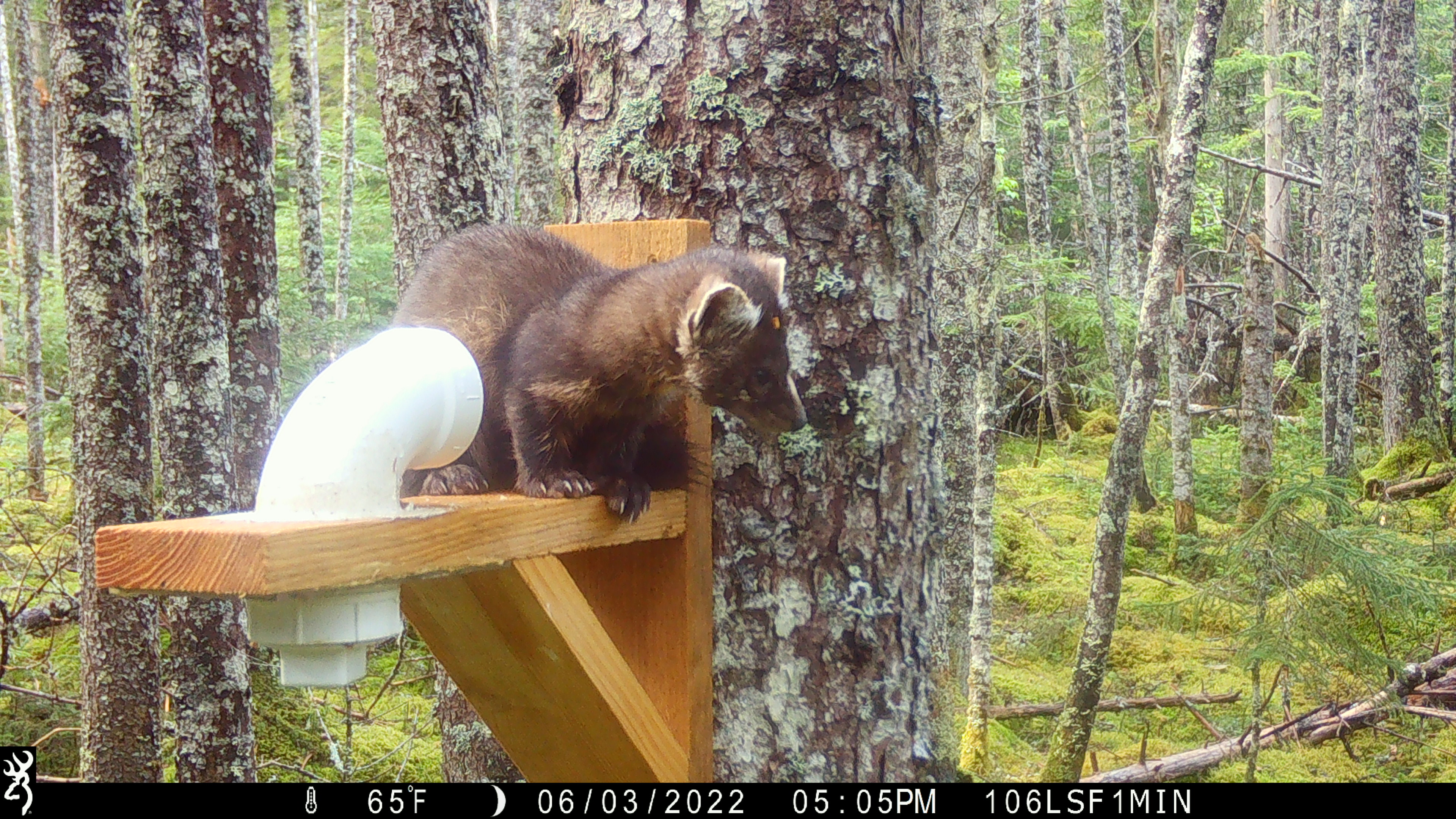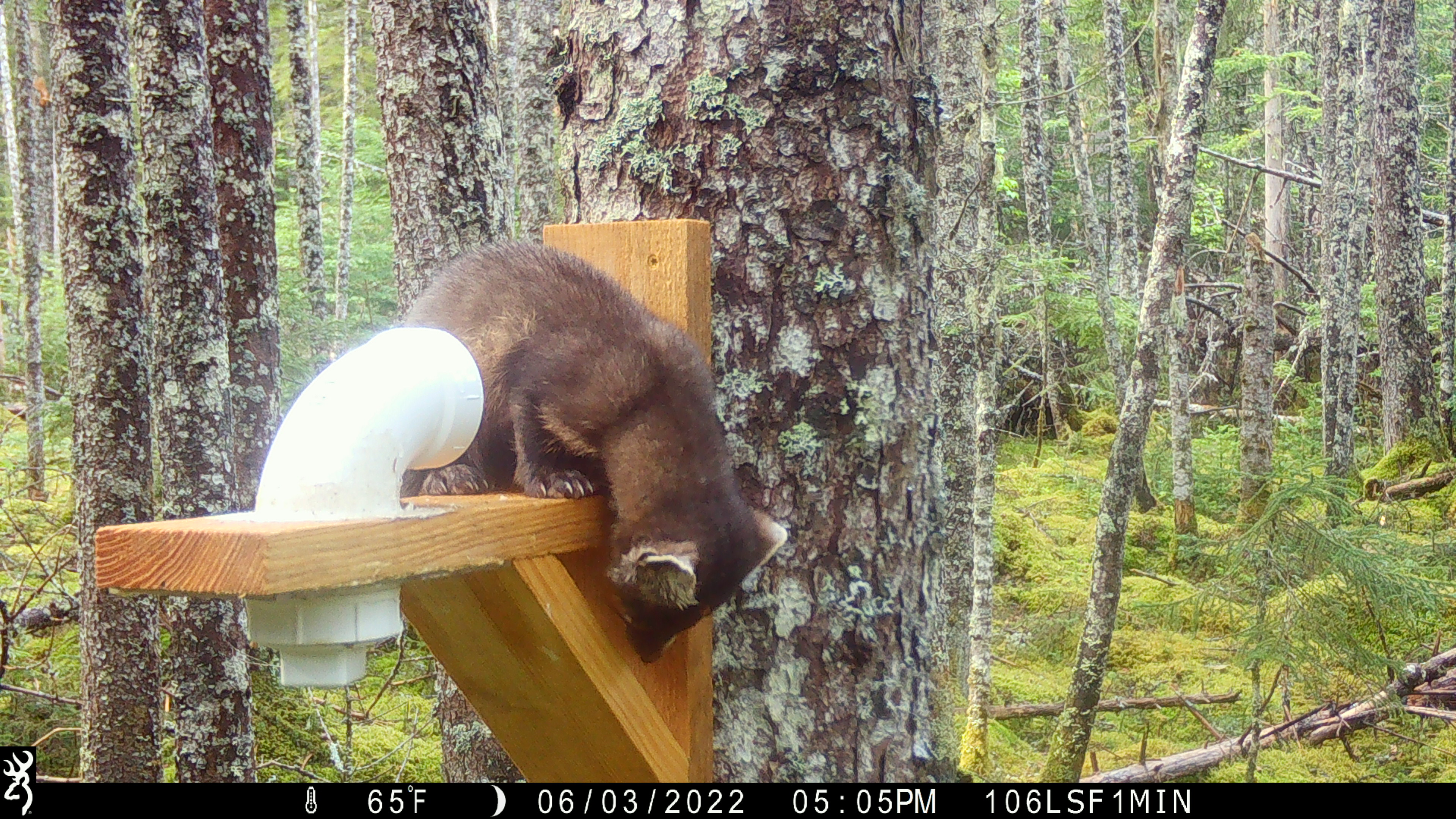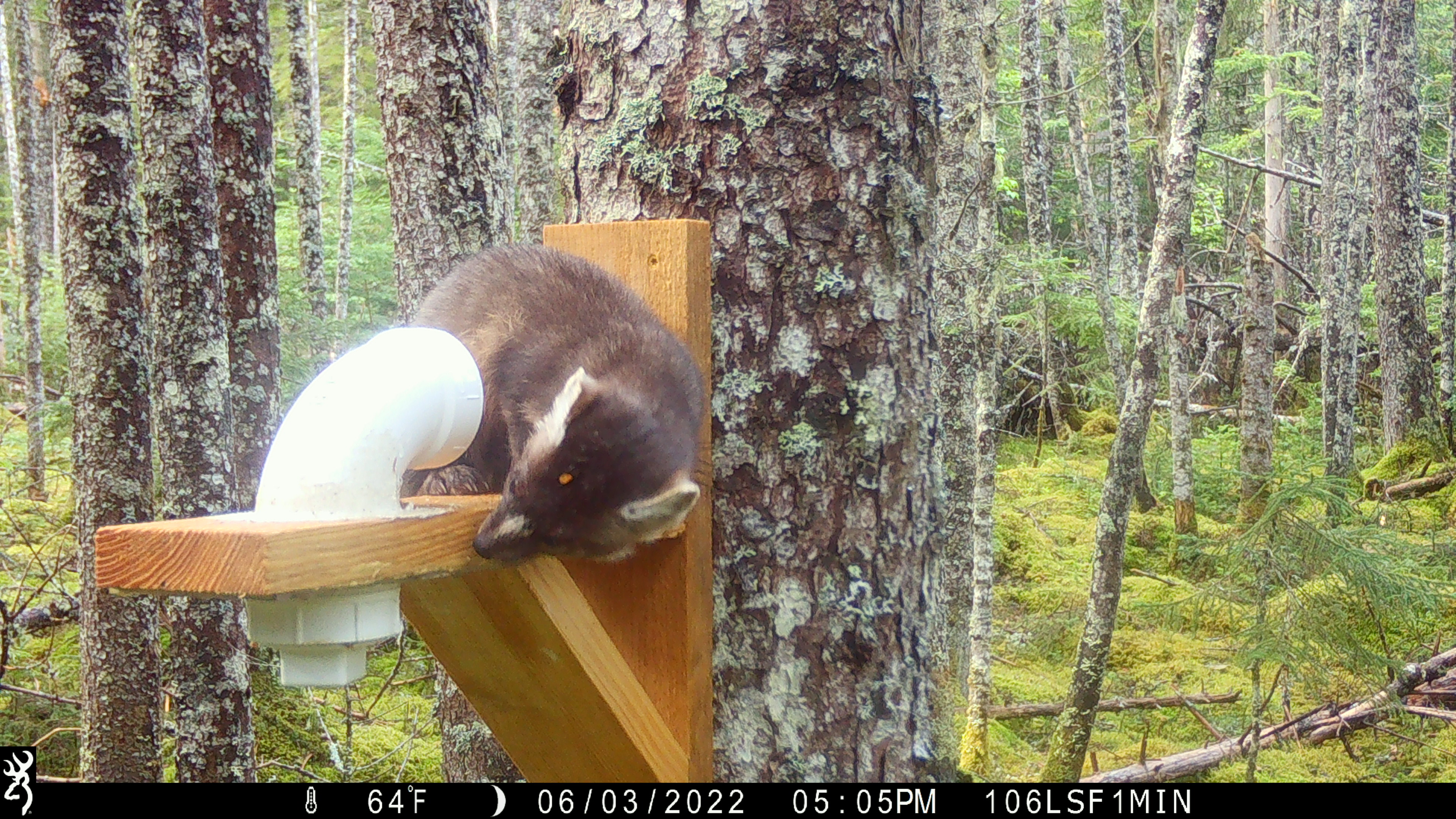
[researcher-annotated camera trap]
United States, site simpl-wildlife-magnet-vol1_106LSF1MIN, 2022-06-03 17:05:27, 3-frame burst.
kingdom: Animalia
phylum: Chordata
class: Mammalia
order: Carnivora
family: Mustelidae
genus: Martes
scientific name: Martes americana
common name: american marten